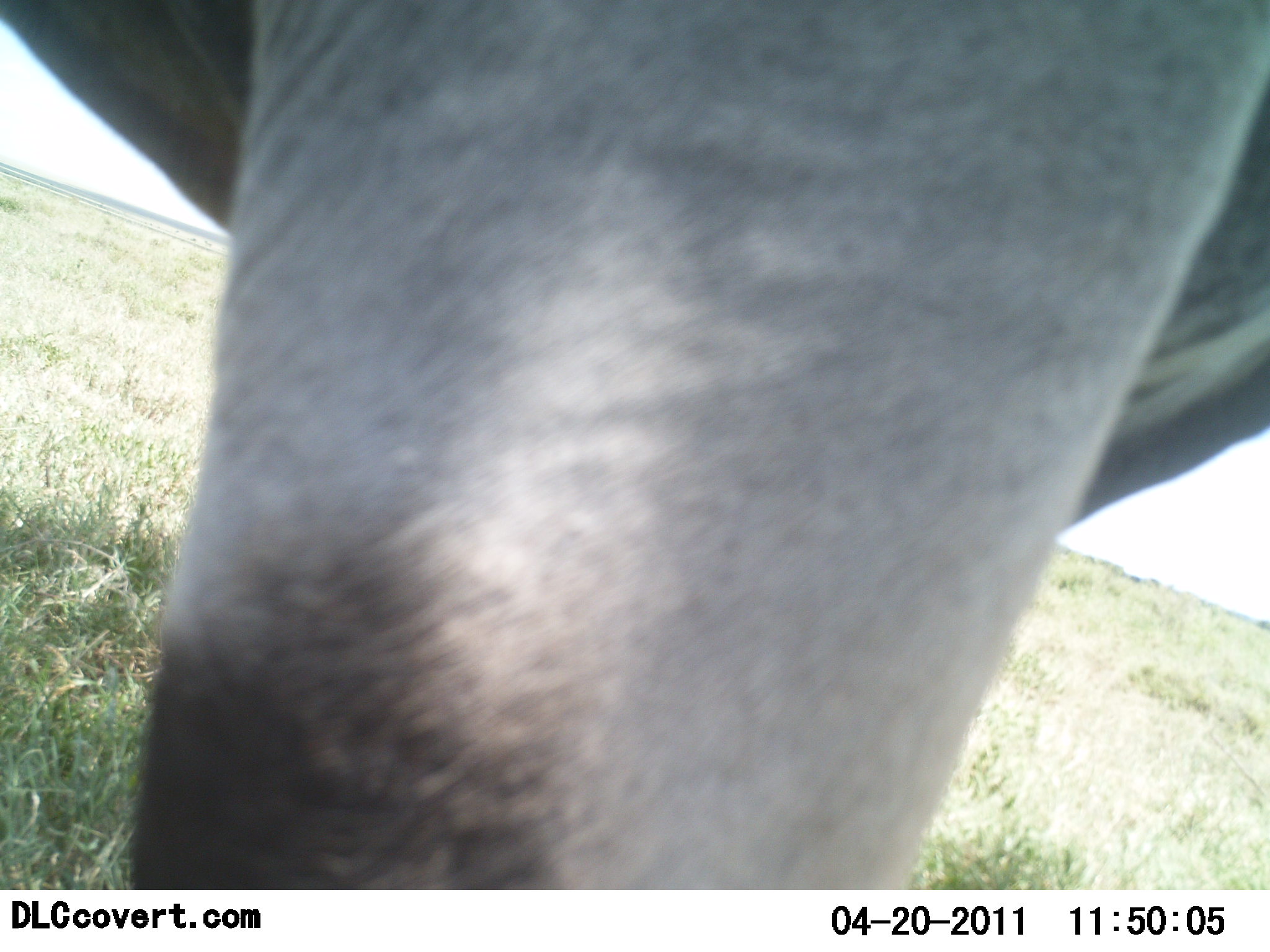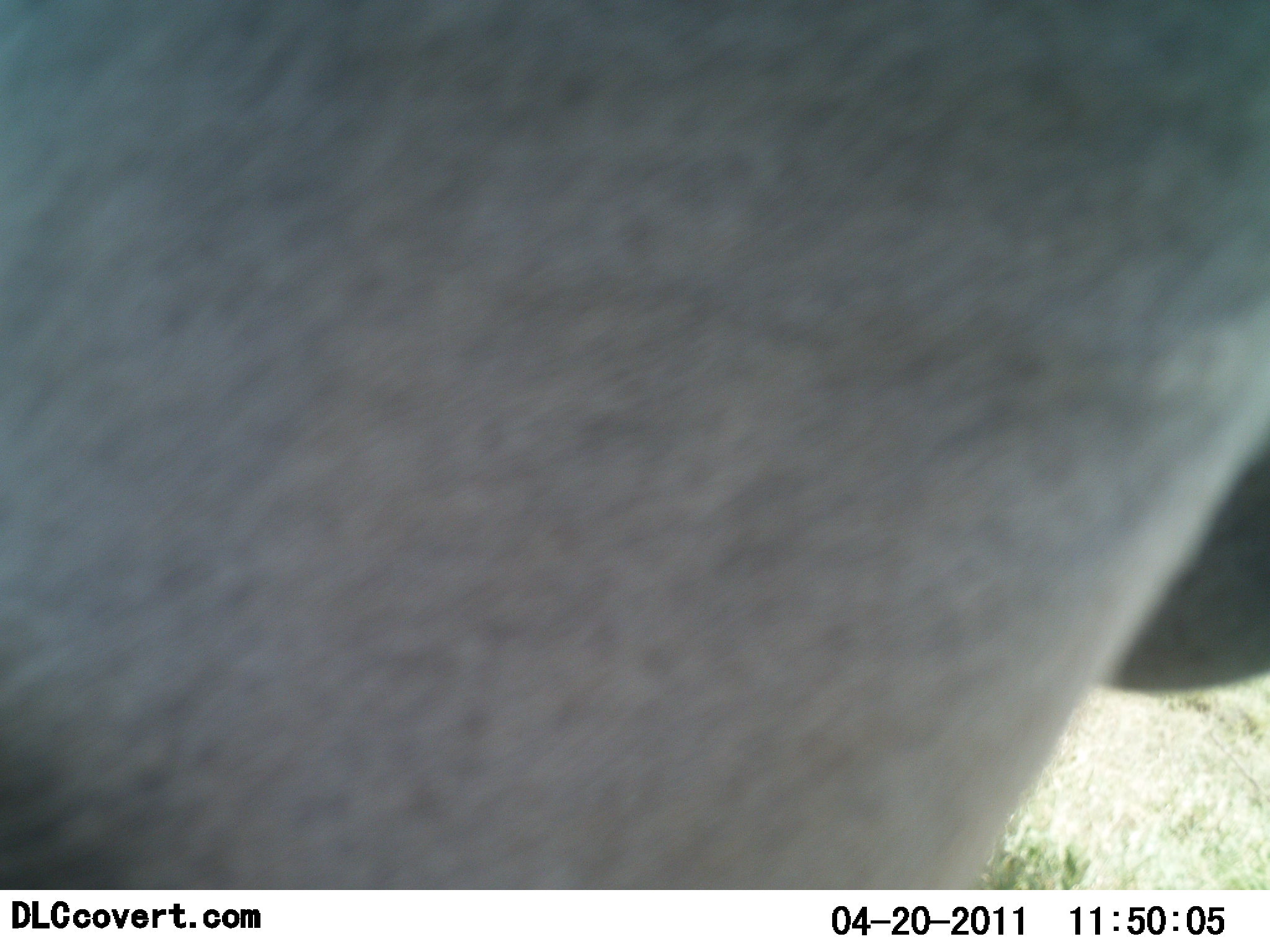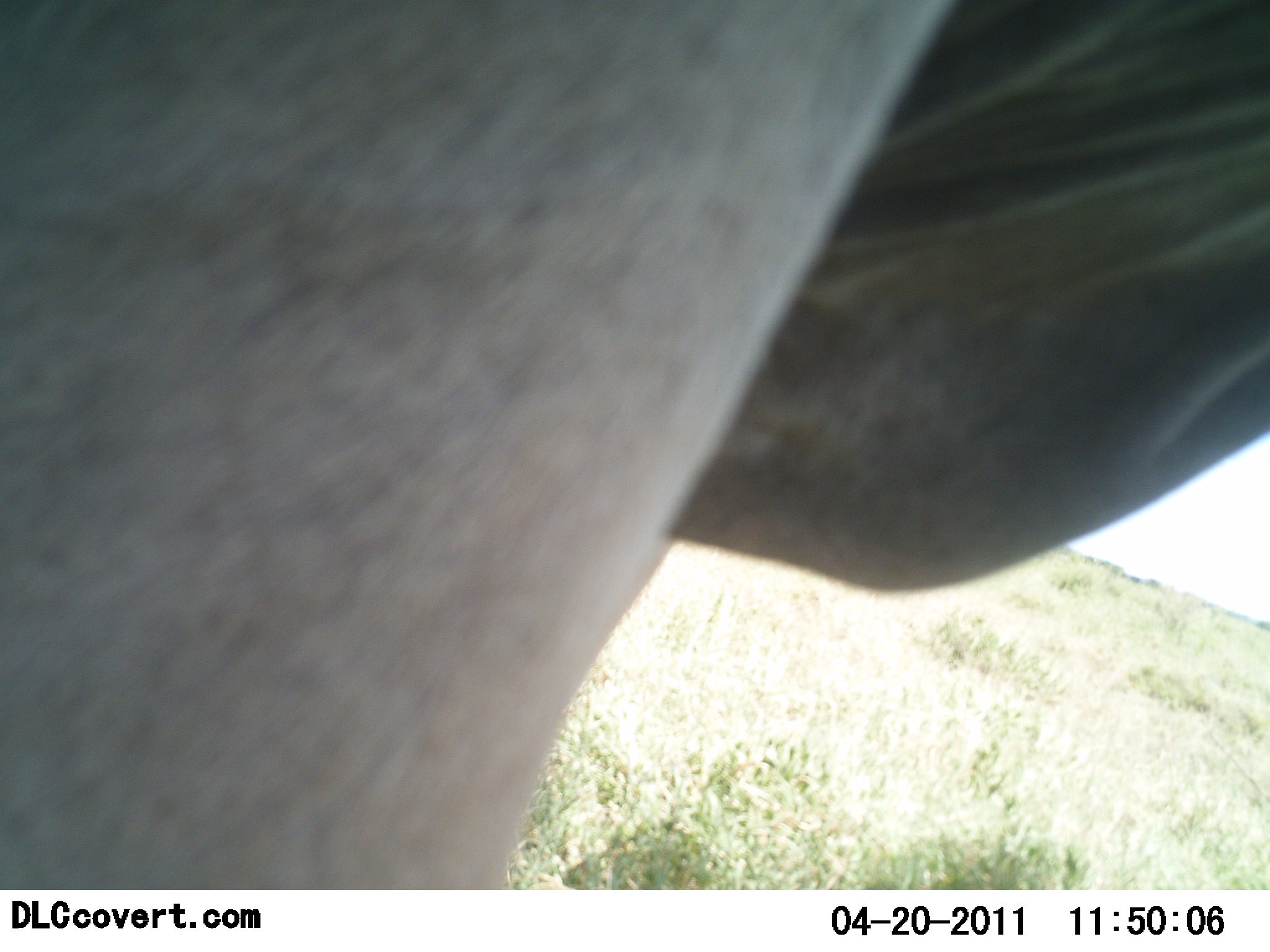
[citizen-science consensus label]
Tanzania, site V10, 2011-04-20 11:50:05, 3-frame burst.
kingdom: Animalia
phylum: Chordata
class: Mammalia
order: Artiodactyla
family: Bovidae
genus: Tragelaphus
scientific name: Tragelaphus oryx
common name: eland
Eland (Tragelaphus oryx), count 1. Behavior (volunteer vote fractions): standing 67%, resting 0%, moving 33%, interacting 0%. Young present (vote fraction): 0%. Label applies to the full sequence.